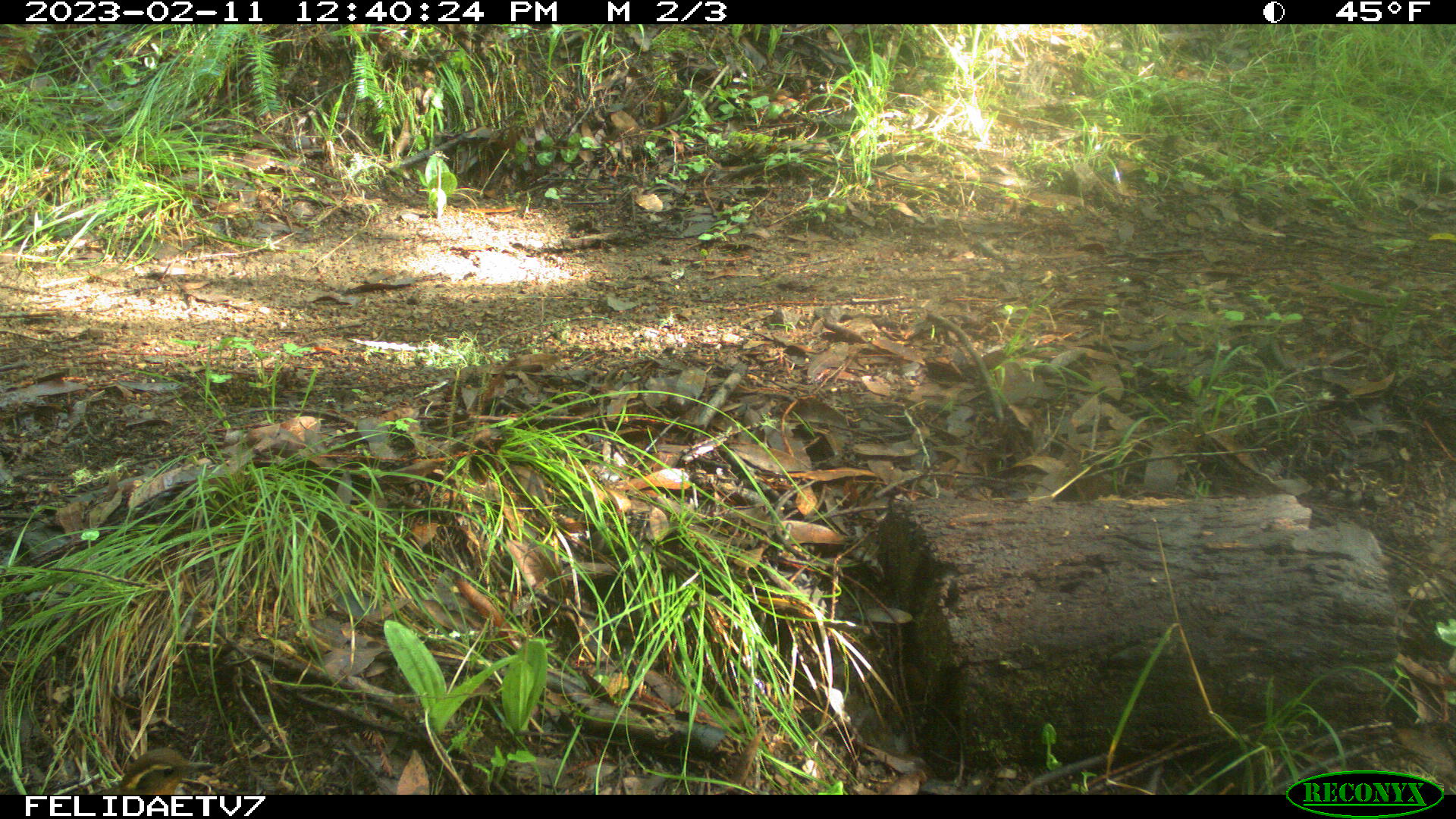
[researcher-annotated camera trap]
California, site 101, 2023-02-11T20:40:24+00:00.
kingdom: Animalia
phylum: Chordata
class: Aves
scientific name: Aves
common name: bird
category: unknown bird